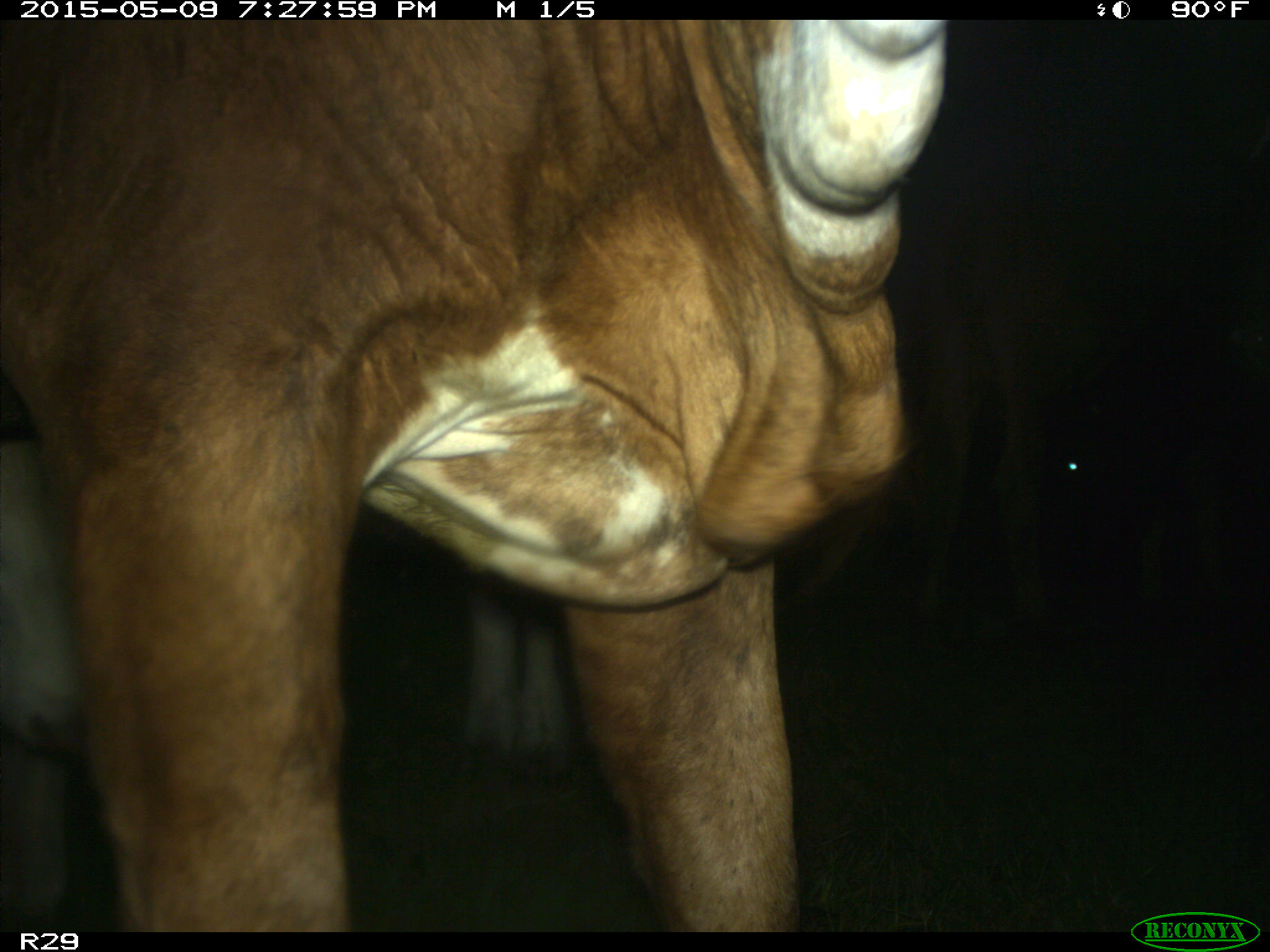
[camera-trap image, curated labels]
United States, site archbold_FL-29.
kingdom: Animalia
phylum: Chordata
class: Mammalia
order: Artiodactyla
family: Bovidae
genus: Bos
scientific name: Bos taurus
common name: domestic cow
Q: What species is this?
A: Bos taurus (domestic cow).